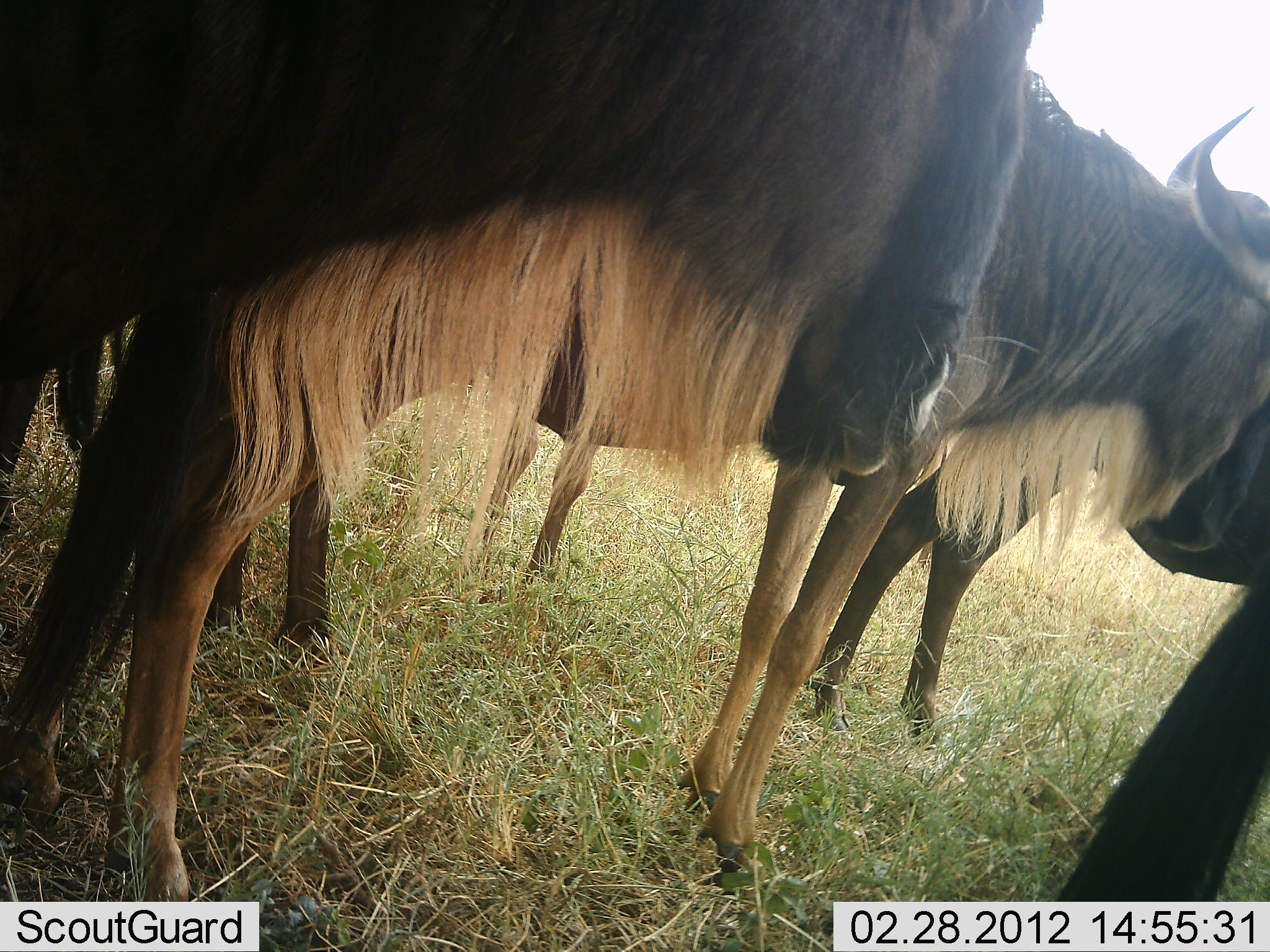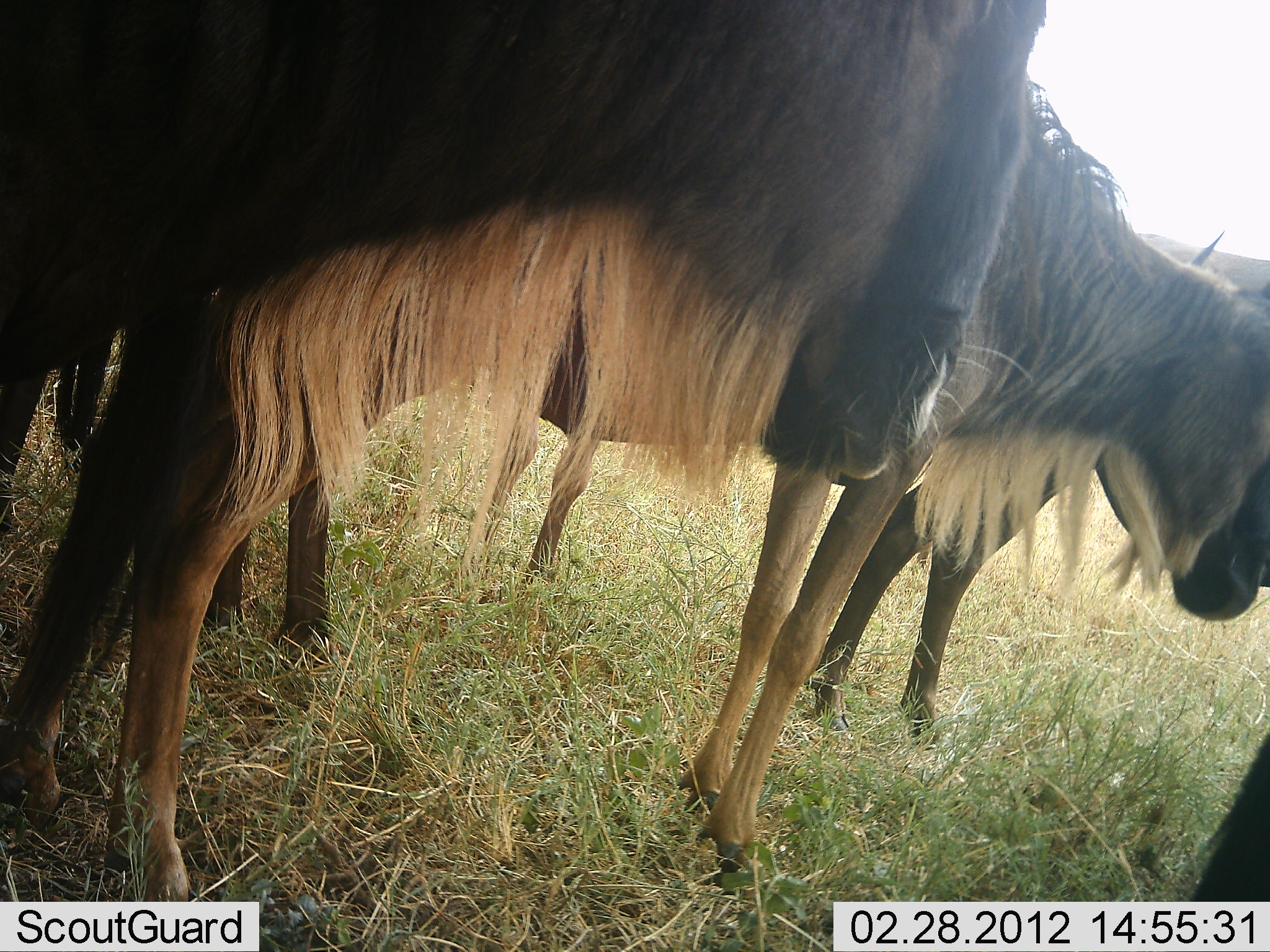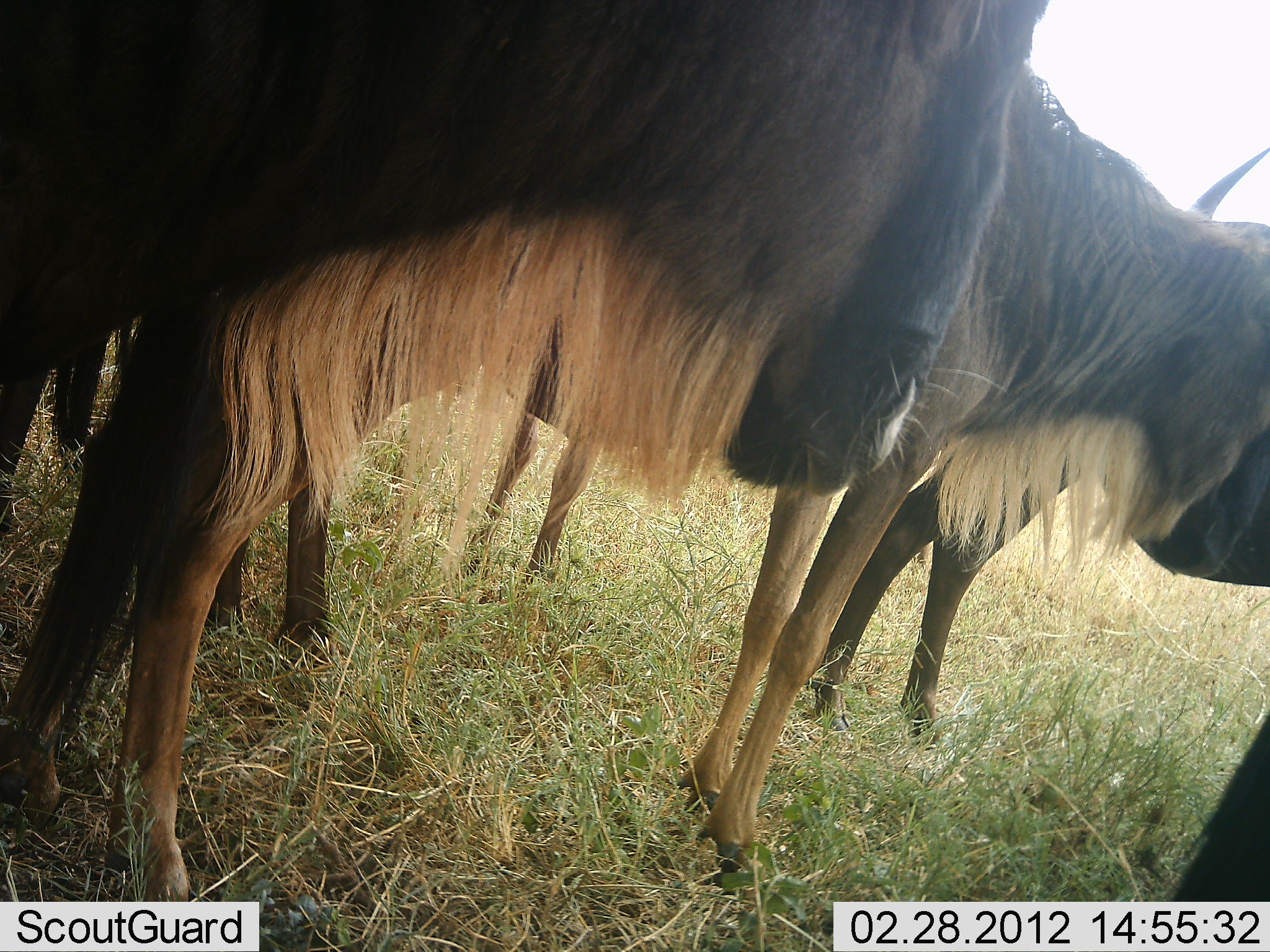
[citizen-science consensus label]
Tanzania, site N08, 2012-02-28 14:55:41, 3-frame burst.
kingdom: Animalia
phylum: Chordata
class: Mammalia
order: Artiodactyla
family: Bovidae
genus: Connochaetes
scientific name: Connochaetes taurinus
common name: blue wildebeest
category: wildebeest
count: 4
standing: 100%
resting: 0%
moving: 0%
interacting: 0%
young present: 0%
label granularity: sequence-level